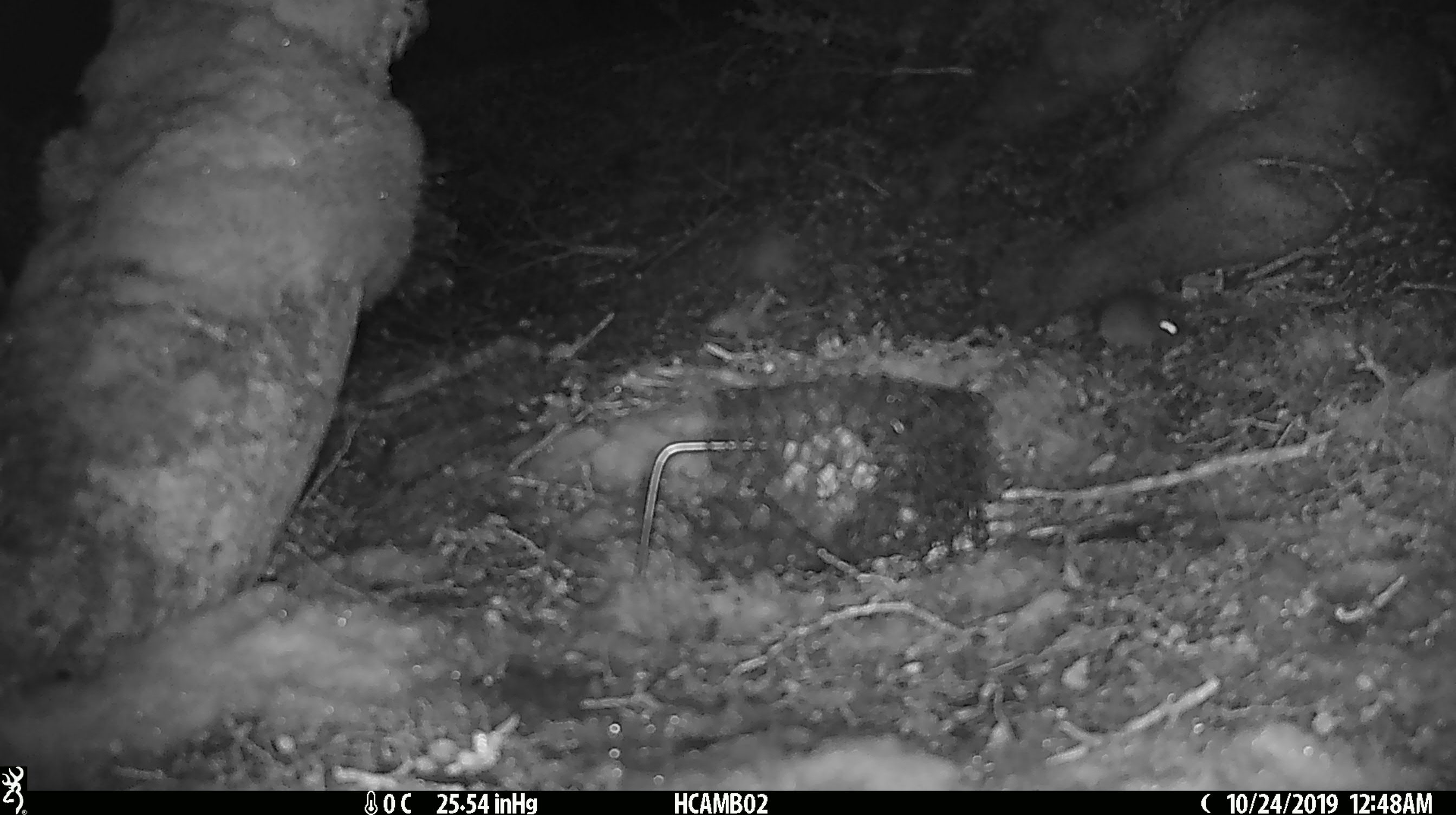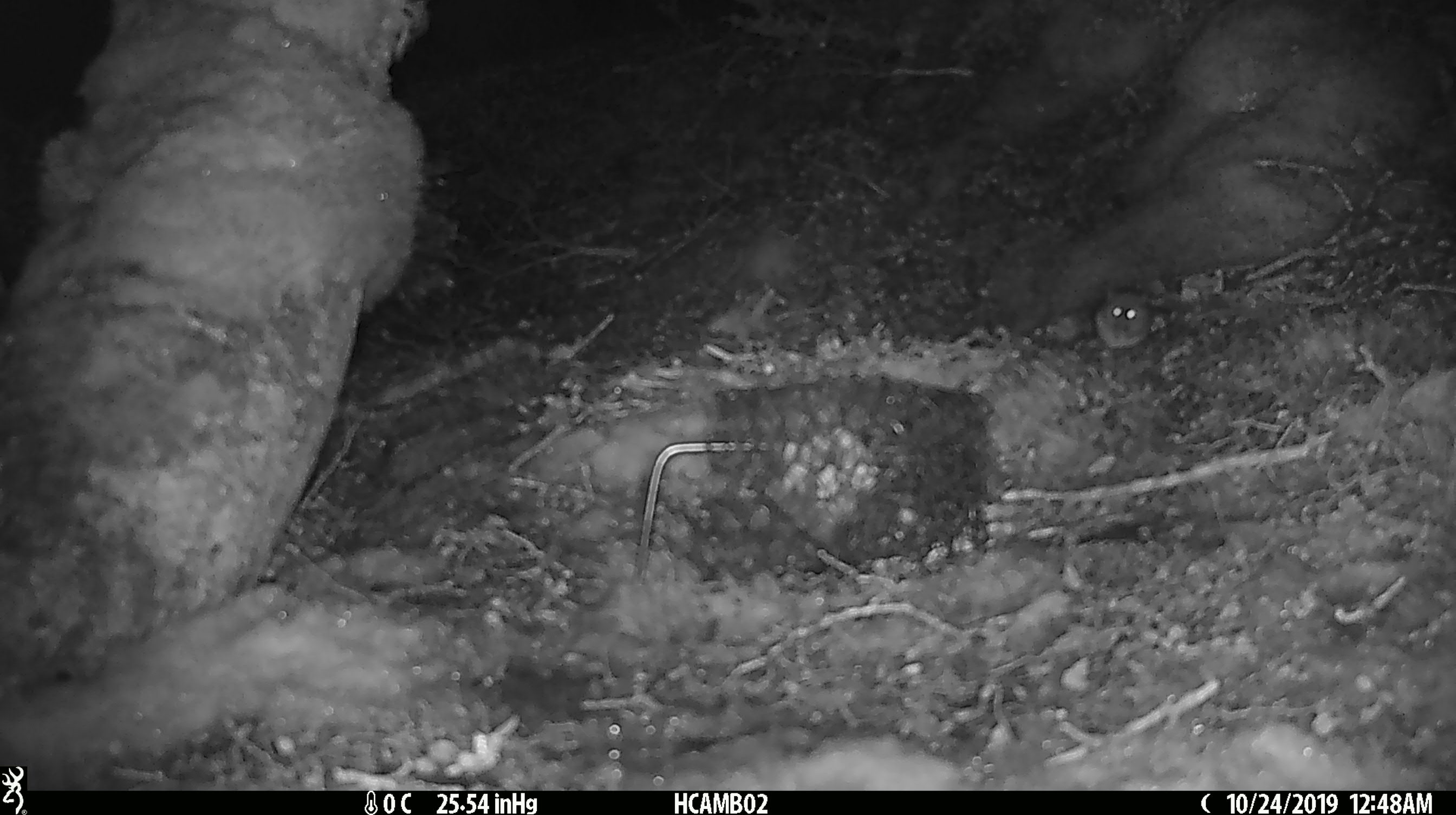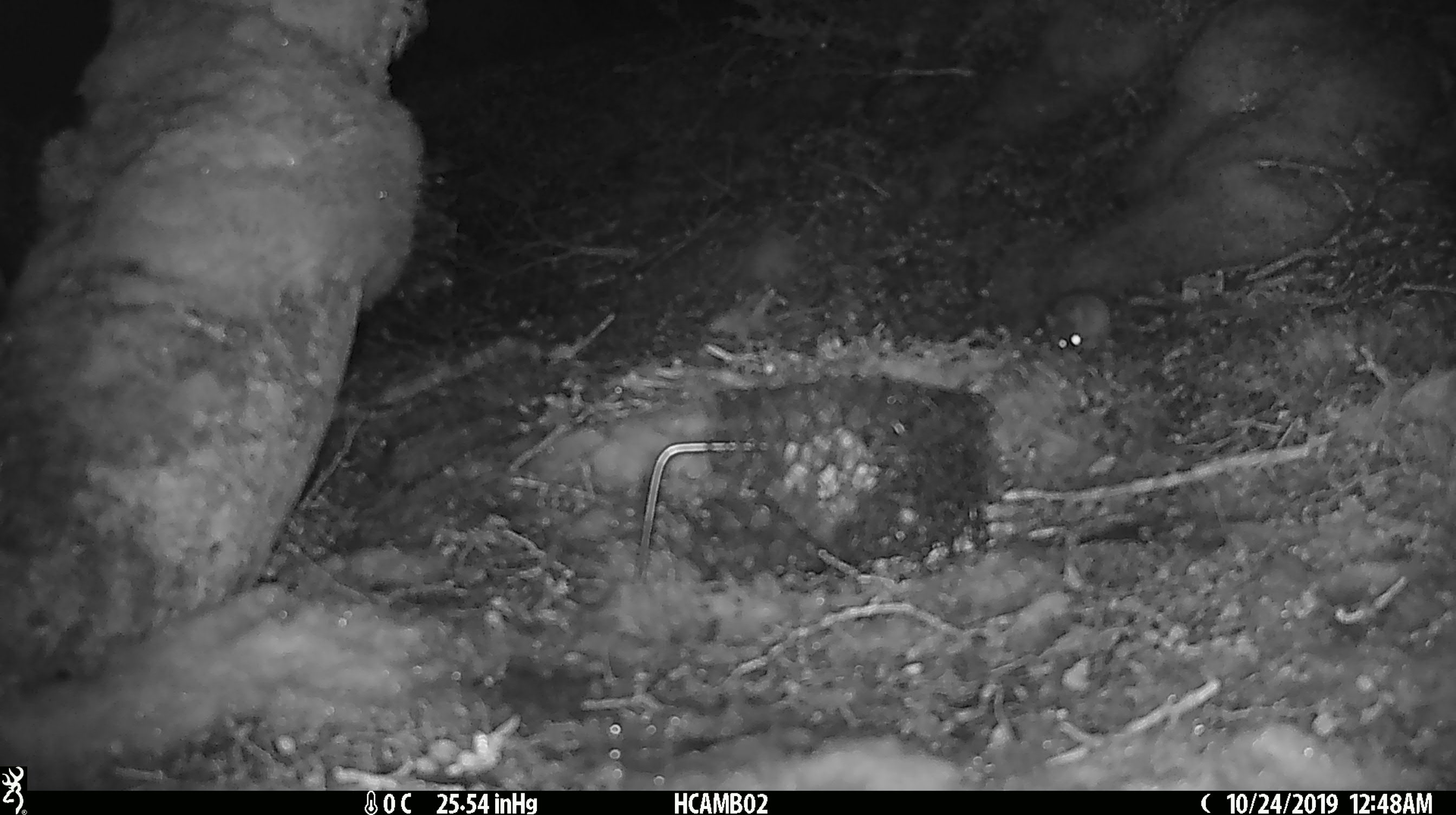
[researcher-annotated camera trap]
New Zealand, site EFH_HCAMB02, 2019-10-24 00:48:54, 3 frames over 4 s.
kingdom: Animalia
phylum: Chordata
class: Mammalia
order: Rodentia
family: Muridae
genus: Mus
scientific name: Mus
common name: mouse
Mouse (Mus).